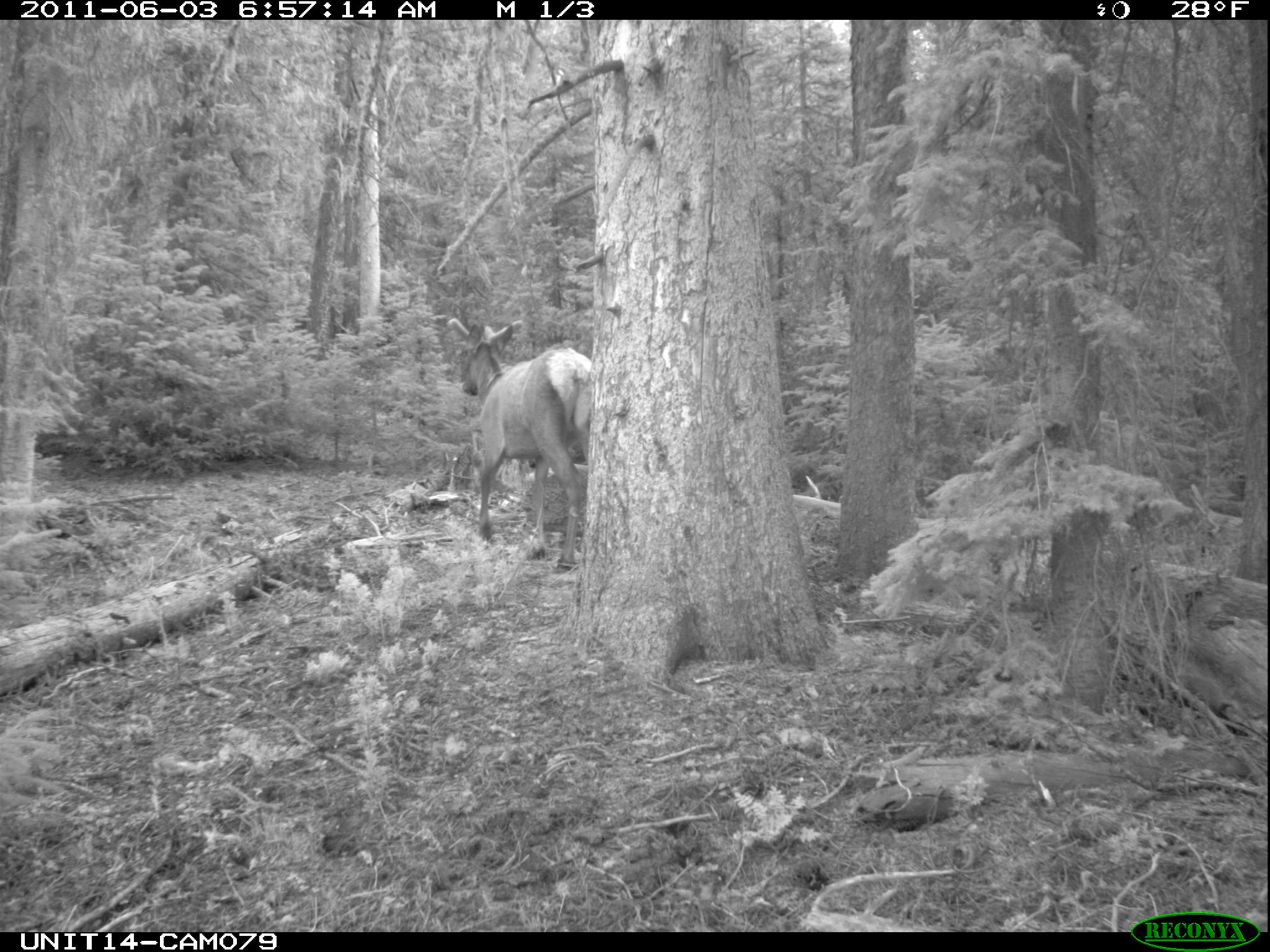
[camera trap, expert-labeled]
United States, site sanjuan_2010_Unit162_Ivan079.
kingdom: Animalia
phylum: Chordata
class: Mammalia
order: Artiodactyla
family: Cervidae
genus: Cervus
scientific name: Cervus elaphus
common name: red deer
Cervus elaphus (red deer).